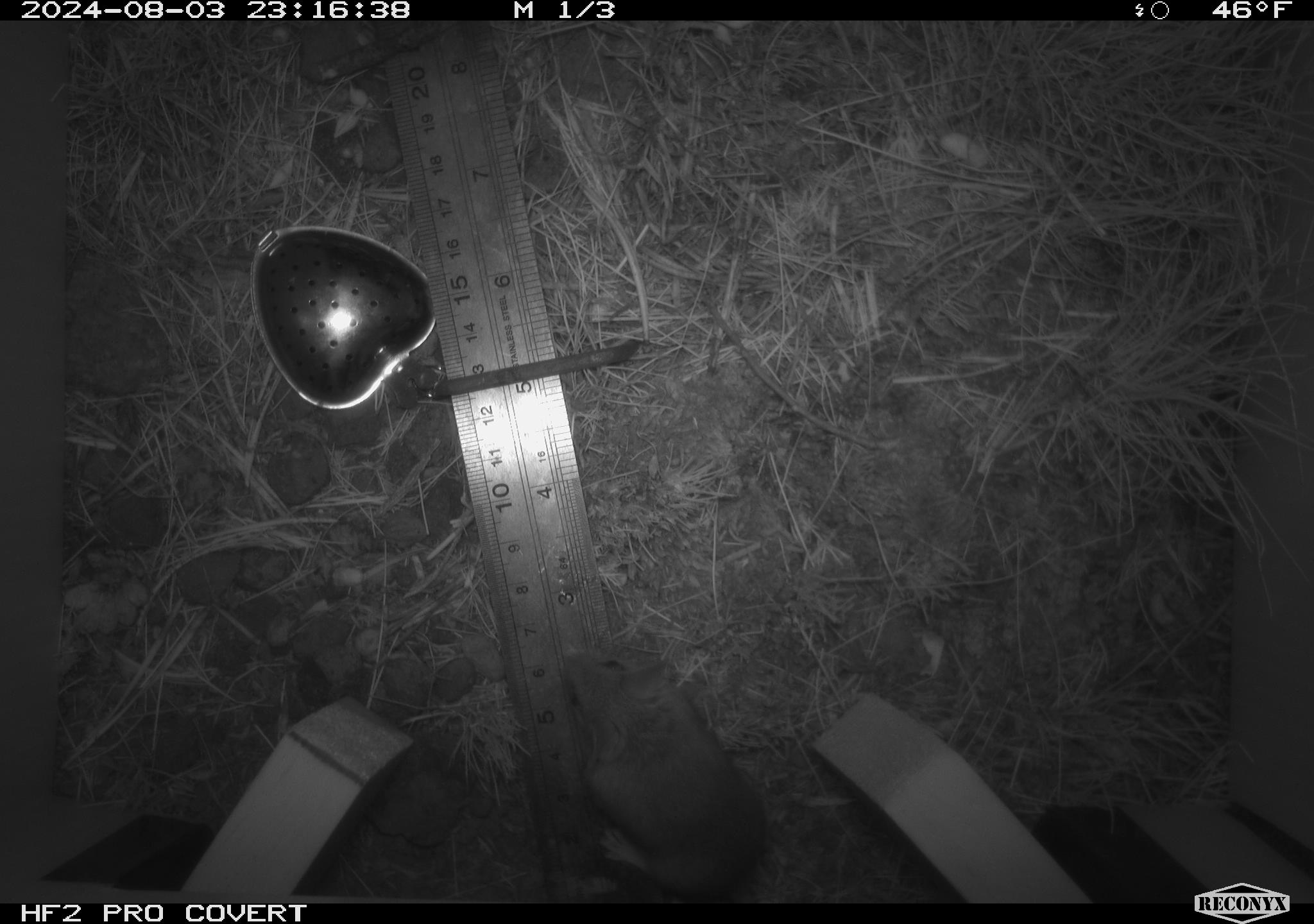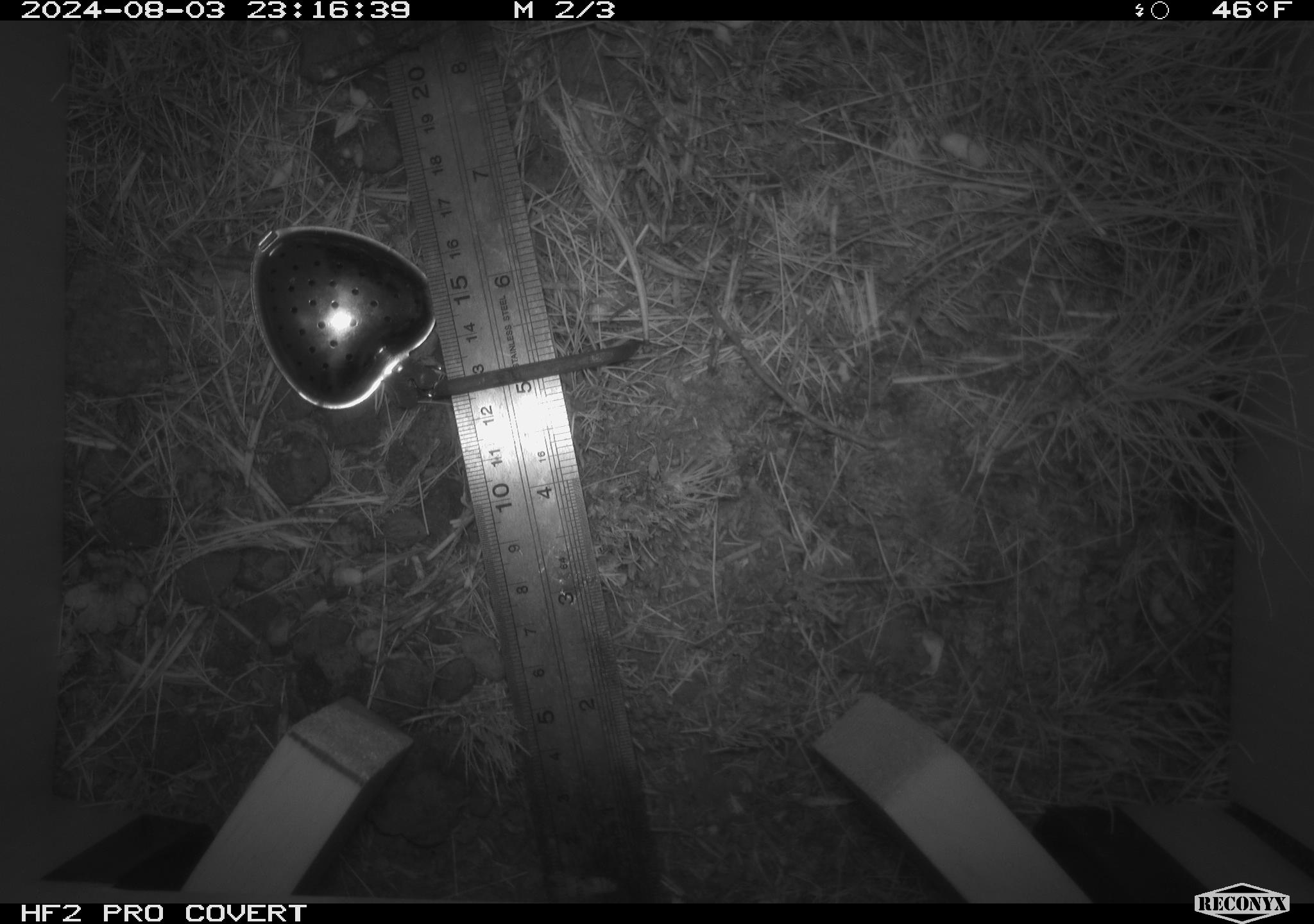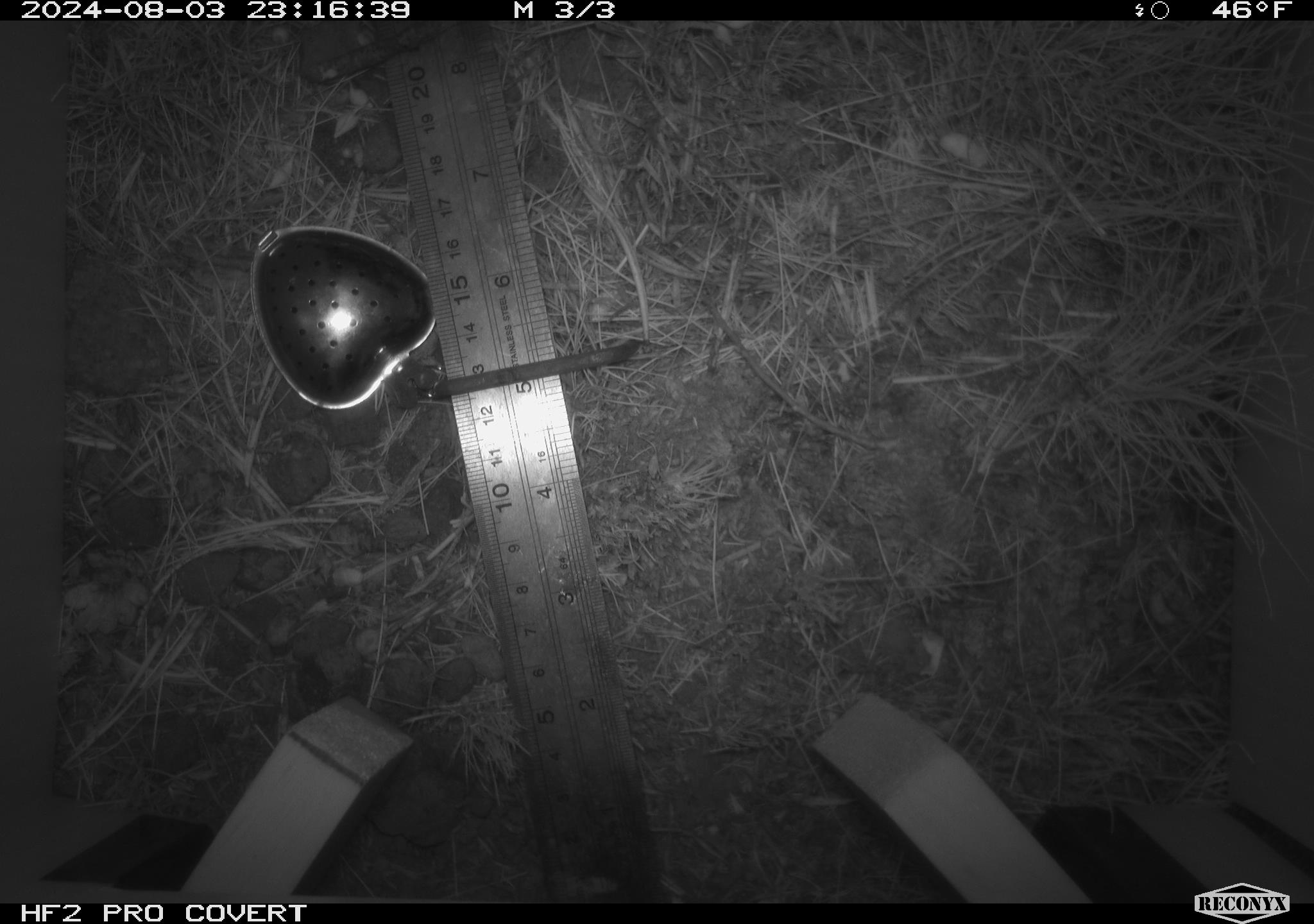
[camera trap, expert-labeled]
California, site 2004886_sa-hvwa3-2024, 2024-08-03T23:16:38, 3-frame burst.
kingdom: Animalia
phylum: Chordata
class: Mammalia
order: Rodentia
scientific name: Rodentia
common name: mouse species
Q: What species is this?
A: Mouse species (Rodentia).